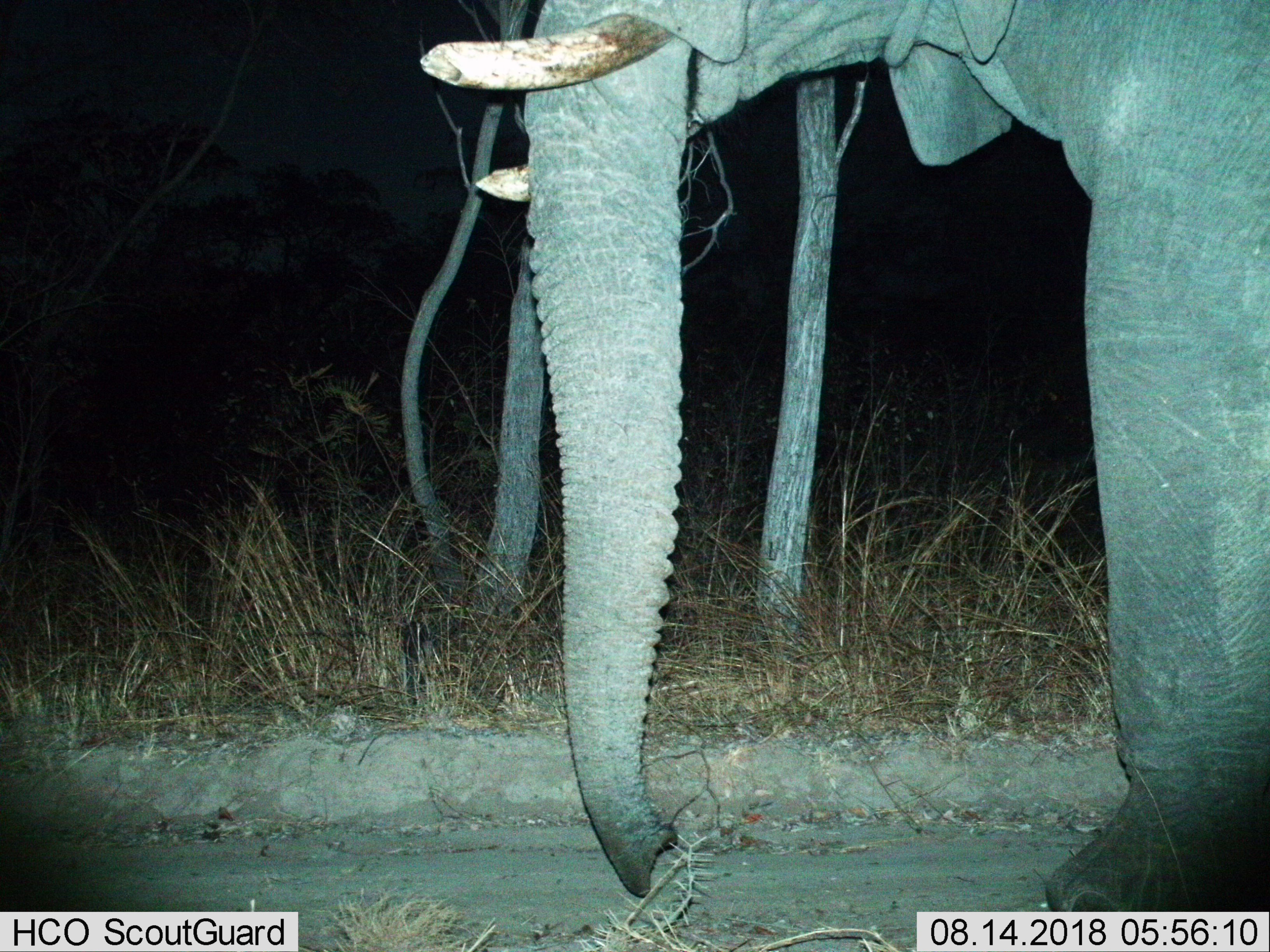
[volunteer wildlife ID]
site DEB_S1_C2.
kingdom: Animalia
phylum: Chordata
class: Mammalia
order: Proboscidea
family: Elephantidae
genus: Loxodonta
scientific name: Loxodonta africana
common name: african bush elephant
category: elephant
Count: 1.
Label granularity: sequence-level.